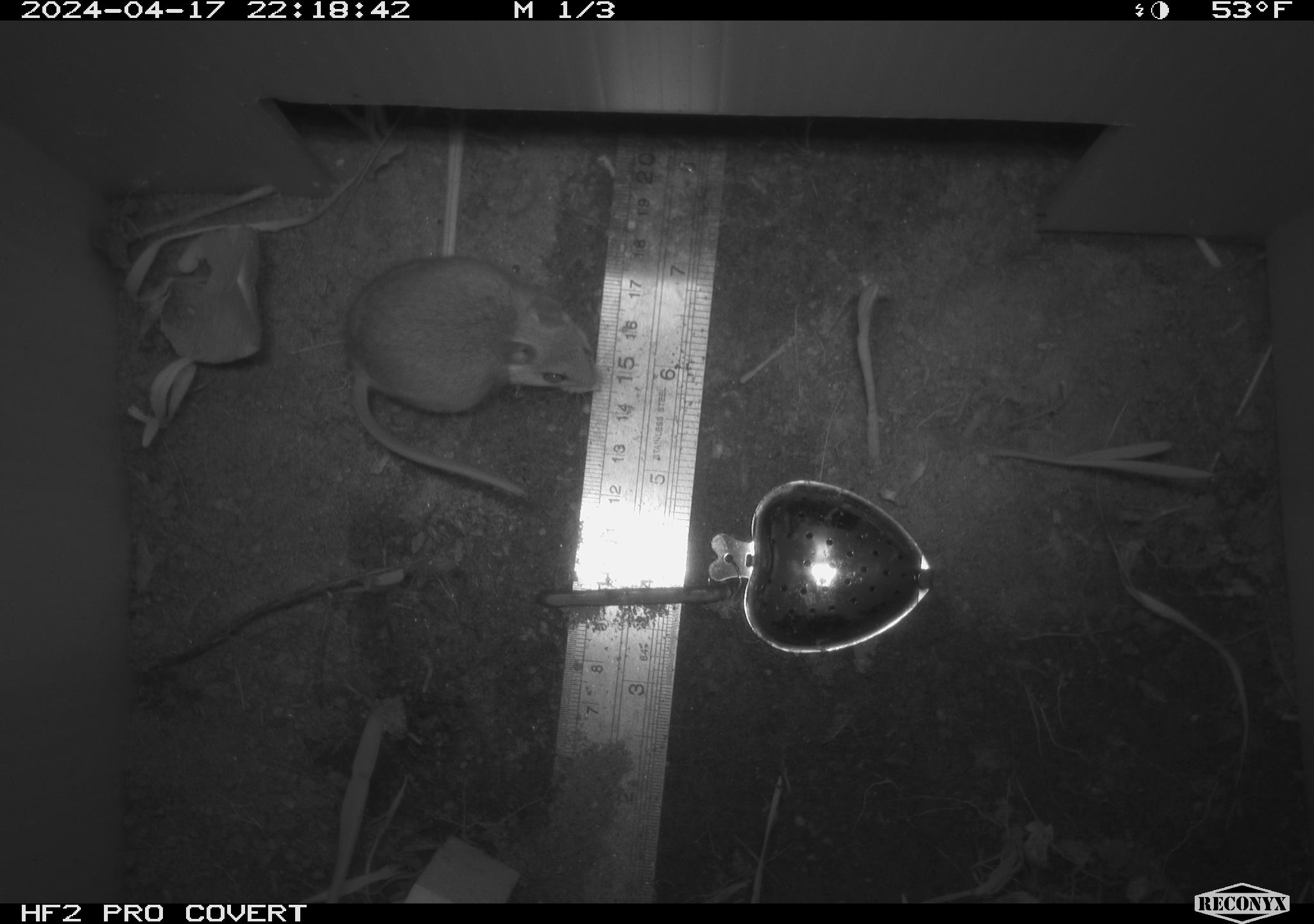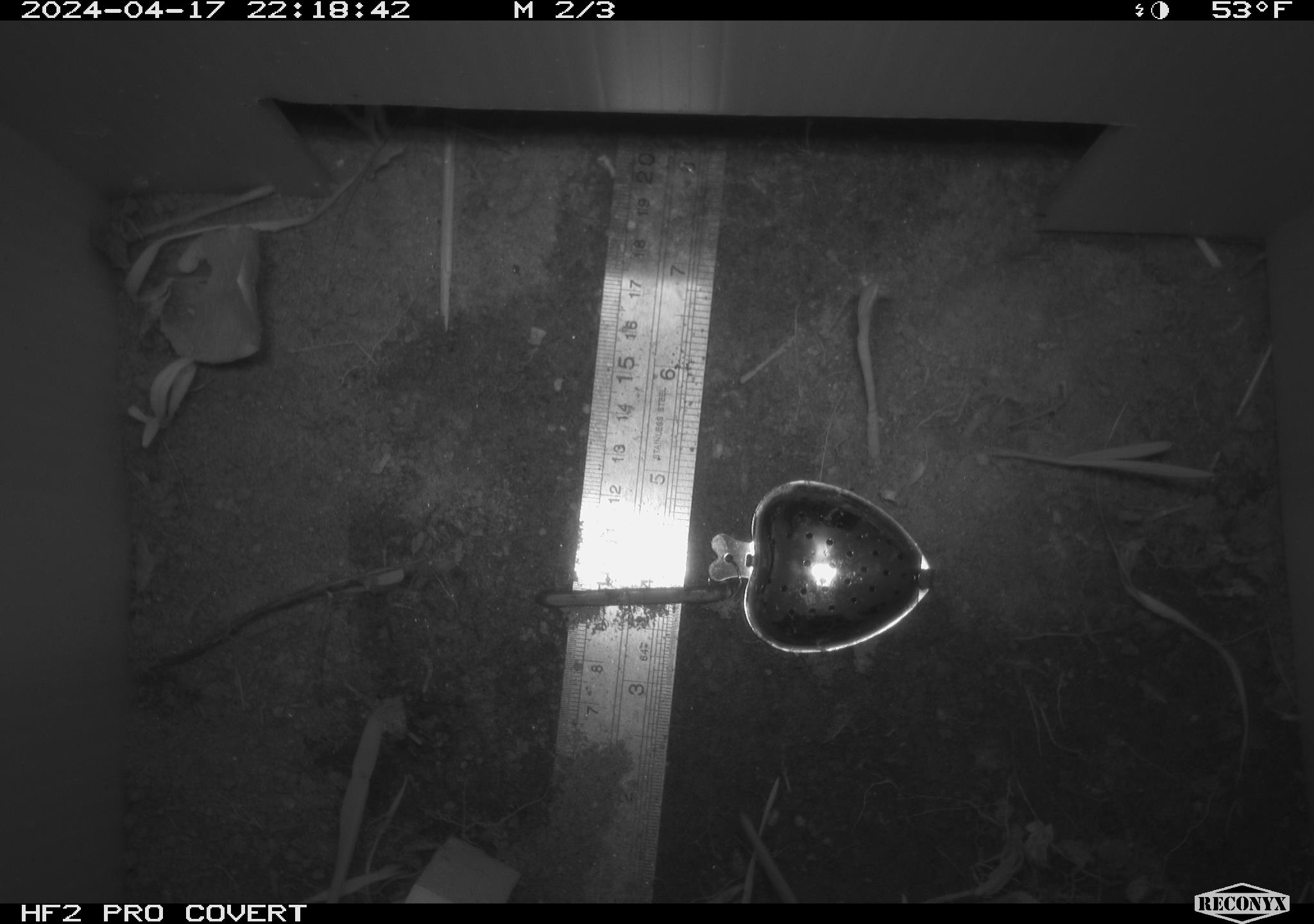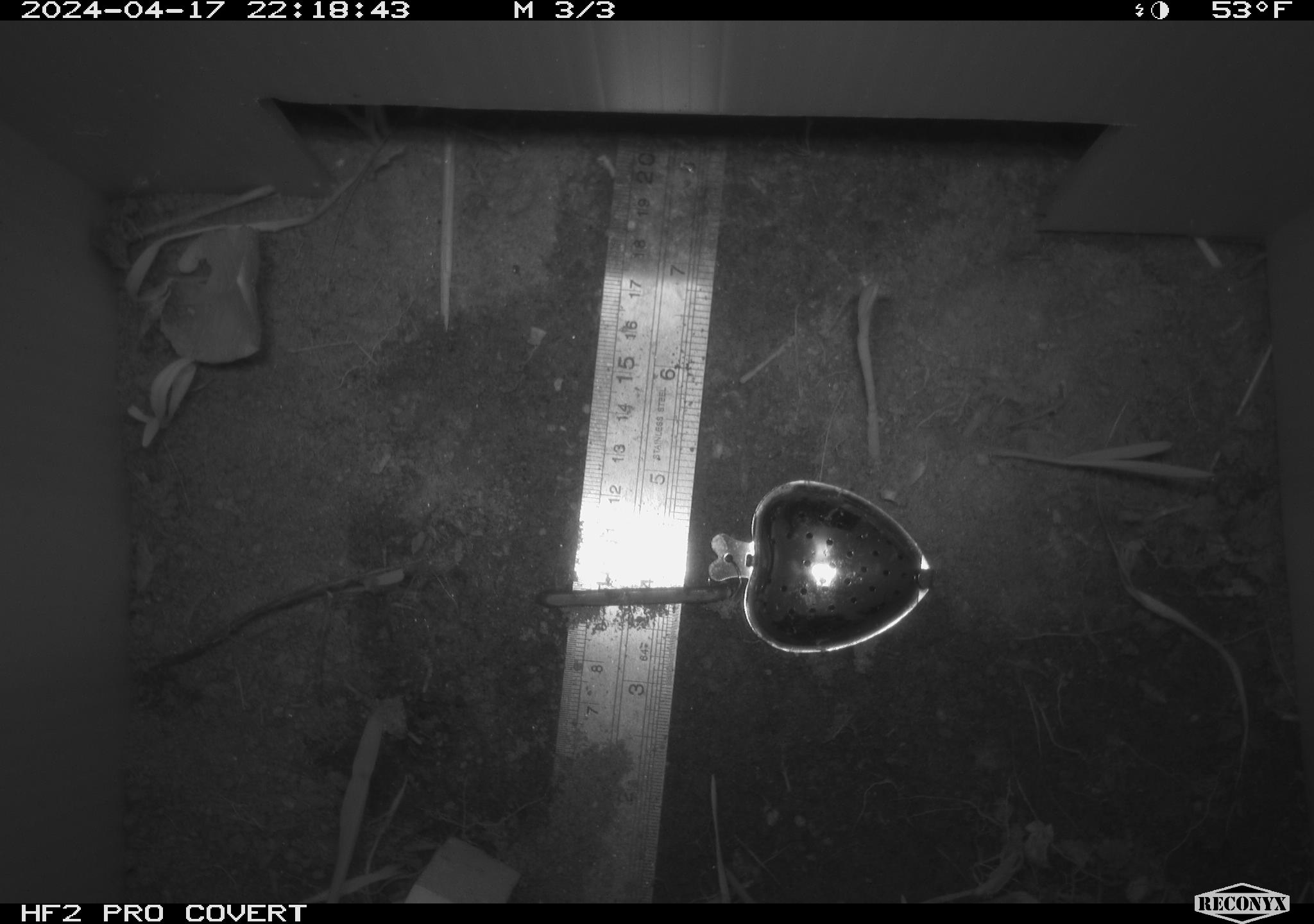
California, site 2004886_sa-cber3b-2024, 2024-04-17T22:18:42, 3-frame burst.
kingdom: Animalia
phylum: Chordata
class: Mammalia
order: Rodentia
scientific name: Rodentia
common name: mouse species